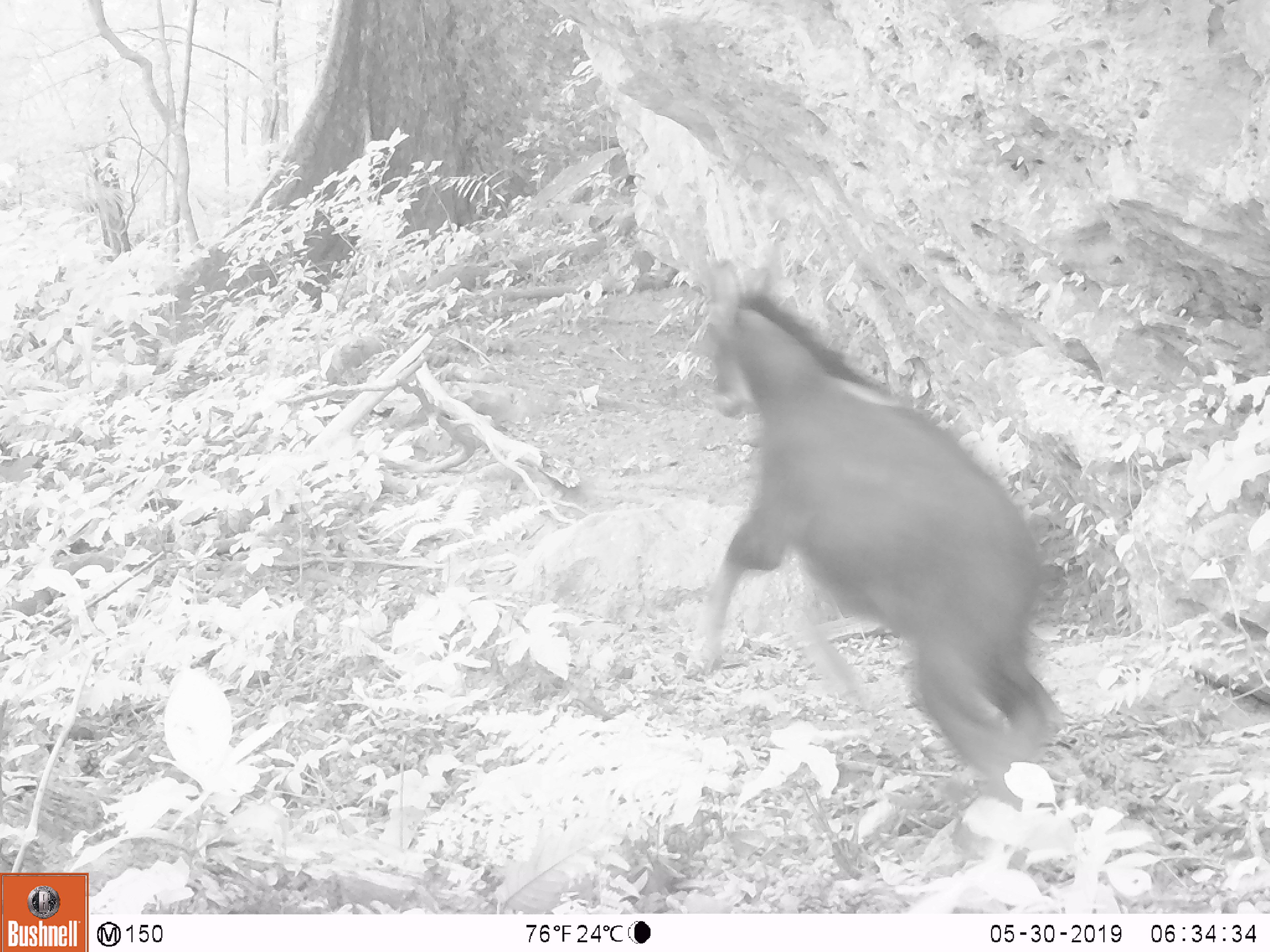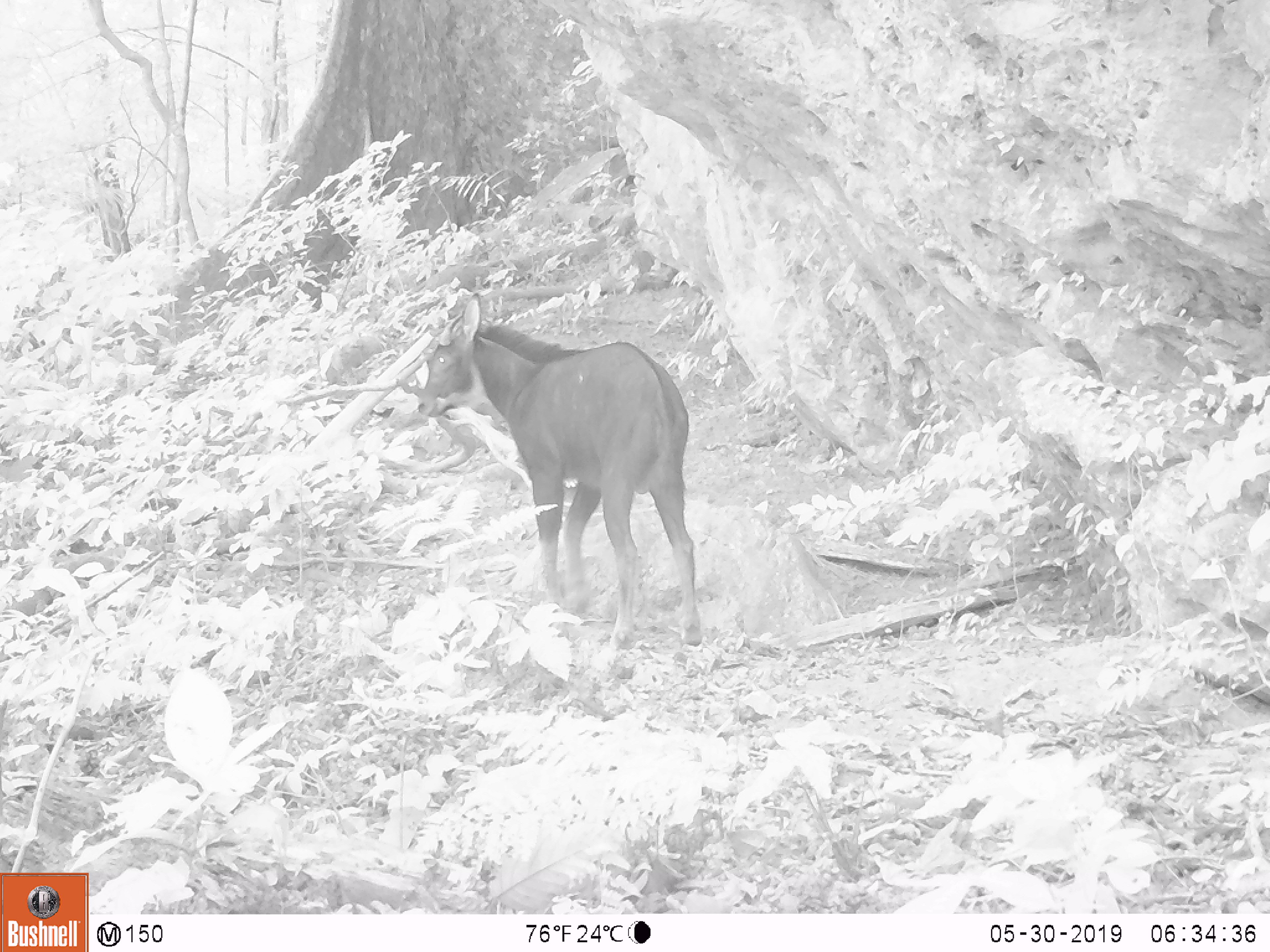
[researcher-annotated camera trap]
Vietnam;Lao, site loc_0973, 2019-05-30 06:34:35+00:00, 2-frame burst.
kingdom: Animalia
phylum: Chordata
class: Mammalia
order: Artiodactyla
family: Bovidae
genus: Capricornis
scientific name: Capricornis sumatraensis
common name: chinese serow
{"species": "chinese serow (Capricornis sumatraensis)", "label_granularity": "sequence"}